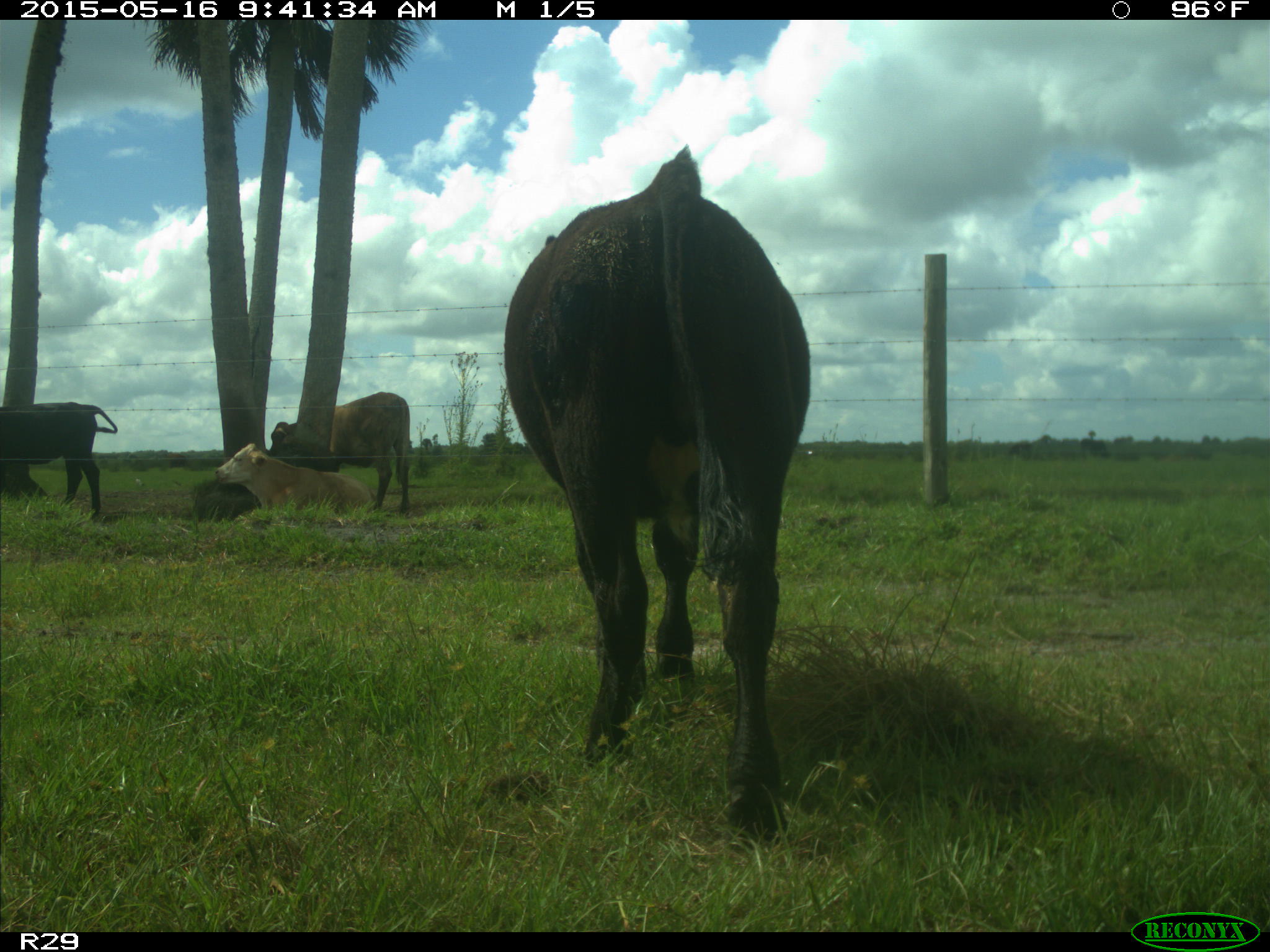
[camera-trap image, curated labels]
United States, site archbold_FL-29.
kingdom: Animalia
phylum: Chordata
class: Mammalia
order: Artiodactyla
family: Bovidae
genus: Bos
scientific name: Bos taurus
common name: domestic cow